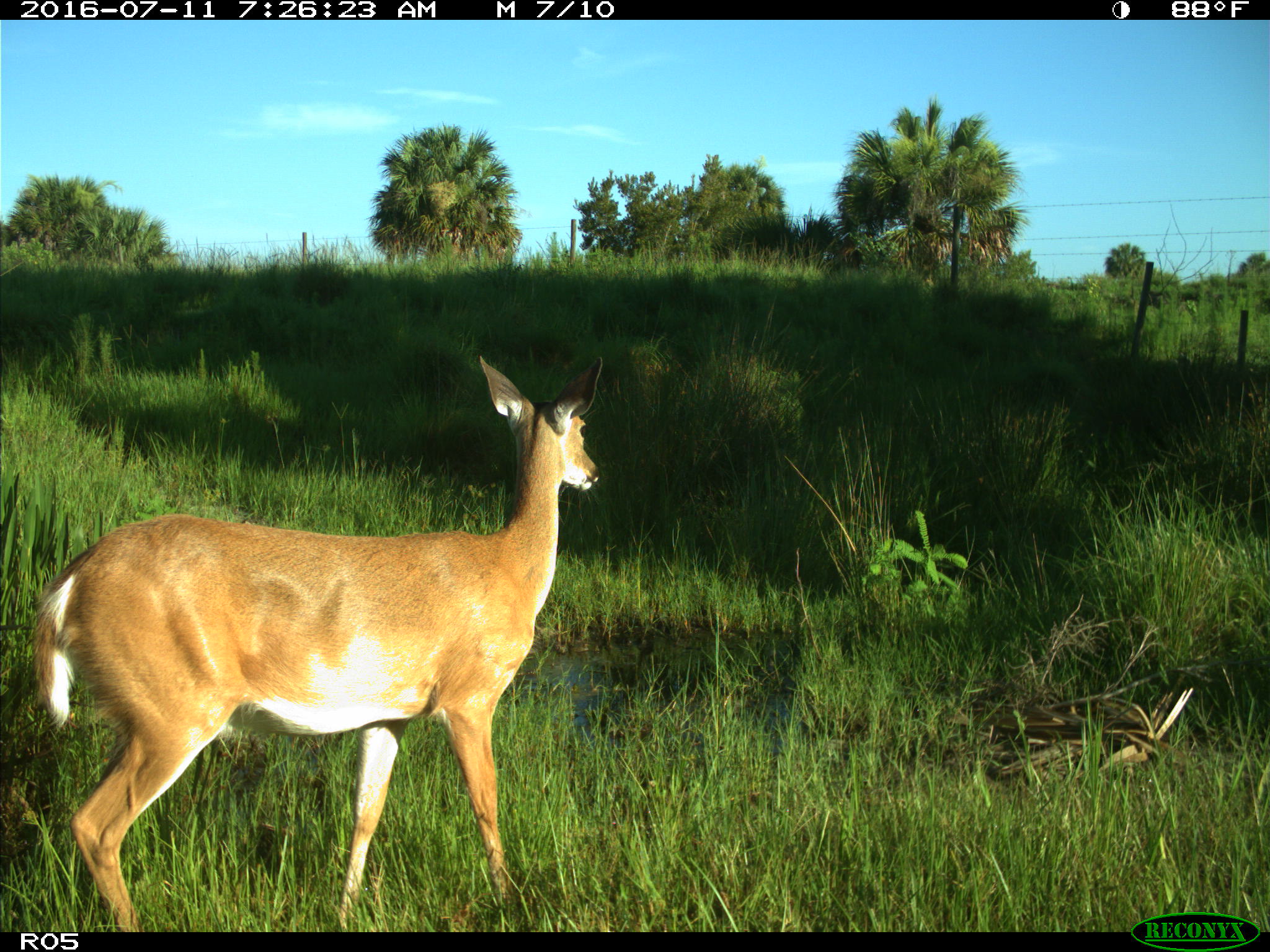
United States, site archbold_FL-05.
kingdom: Animalia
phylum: Chordata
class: Mammalia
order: Artiodactyla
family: Cervidae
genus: Odocoileus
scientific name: Odocoileus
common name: deer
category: unidentified deer